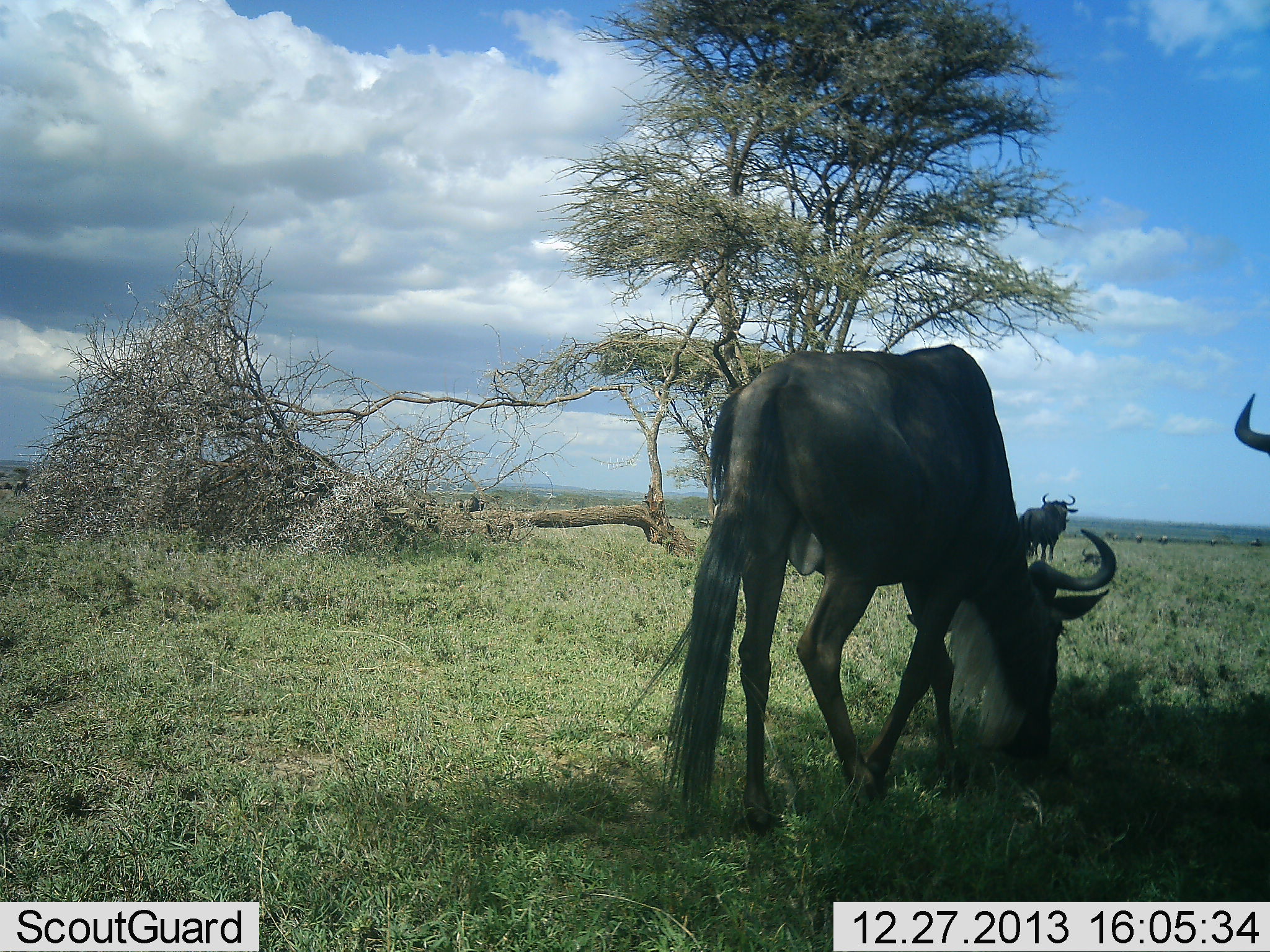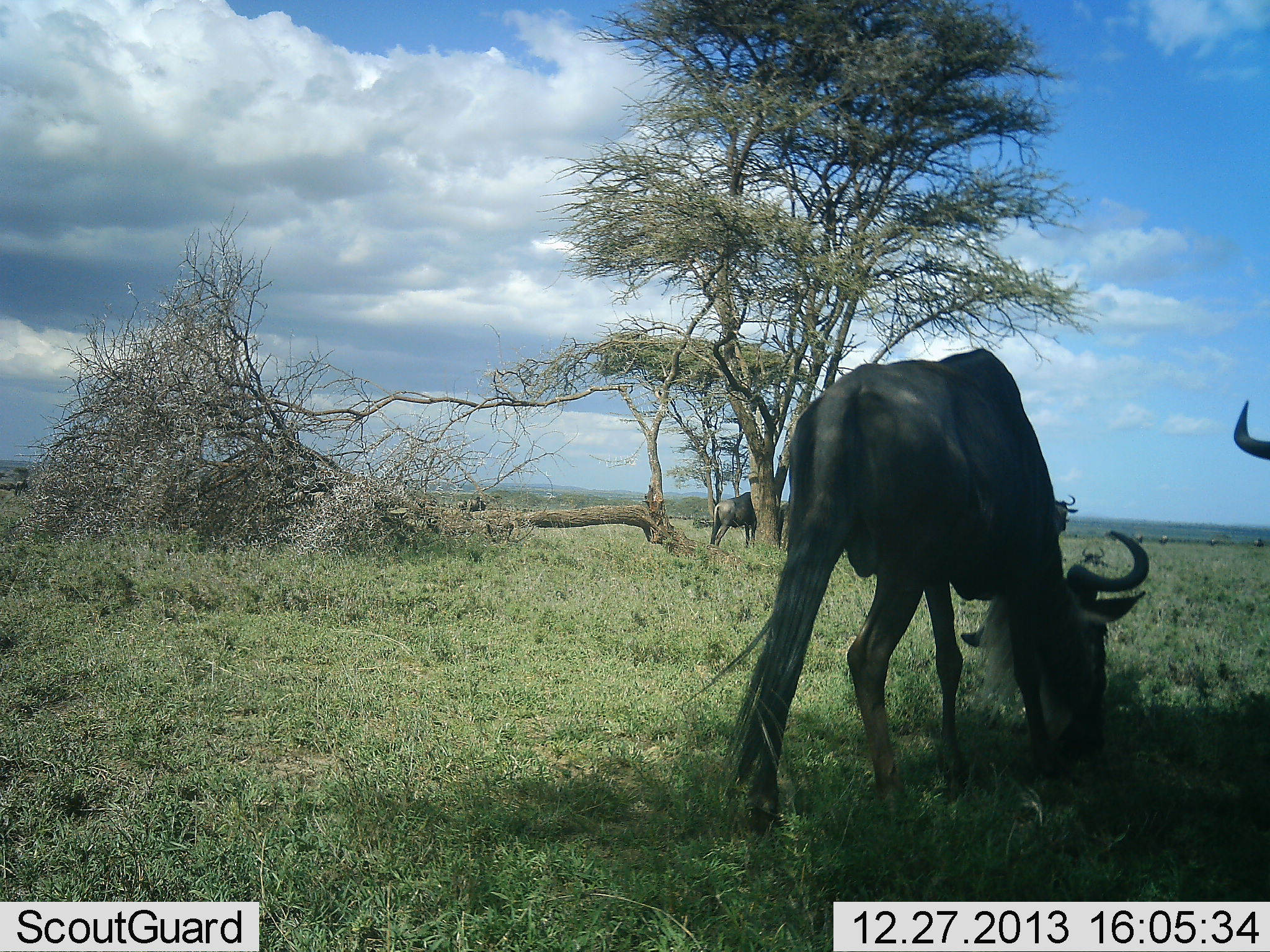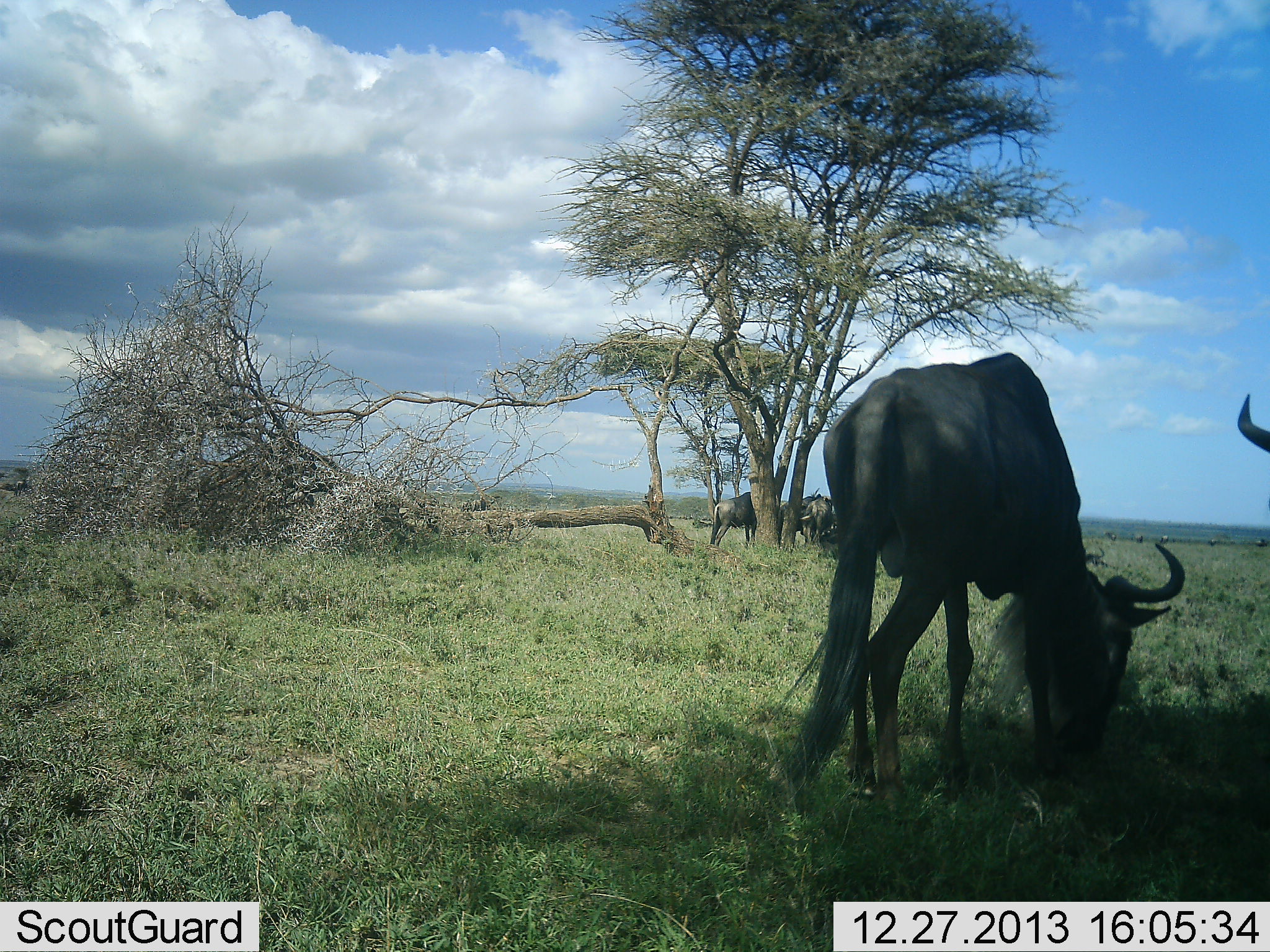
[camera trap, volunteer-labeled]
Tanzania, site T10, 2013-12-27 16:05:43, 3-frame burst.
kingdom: Animalia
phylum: Chordata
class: Mammalia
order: Artiodactyla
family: Bovidae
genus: Connochaetes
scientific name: Connochaetes taurinus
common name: blue wildebeest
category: wildebeest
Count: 4.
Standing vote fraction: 47%.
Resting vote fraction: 5%.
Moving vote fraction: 36%.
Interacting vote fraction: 0%.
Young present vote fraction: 0%.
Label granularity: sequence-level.